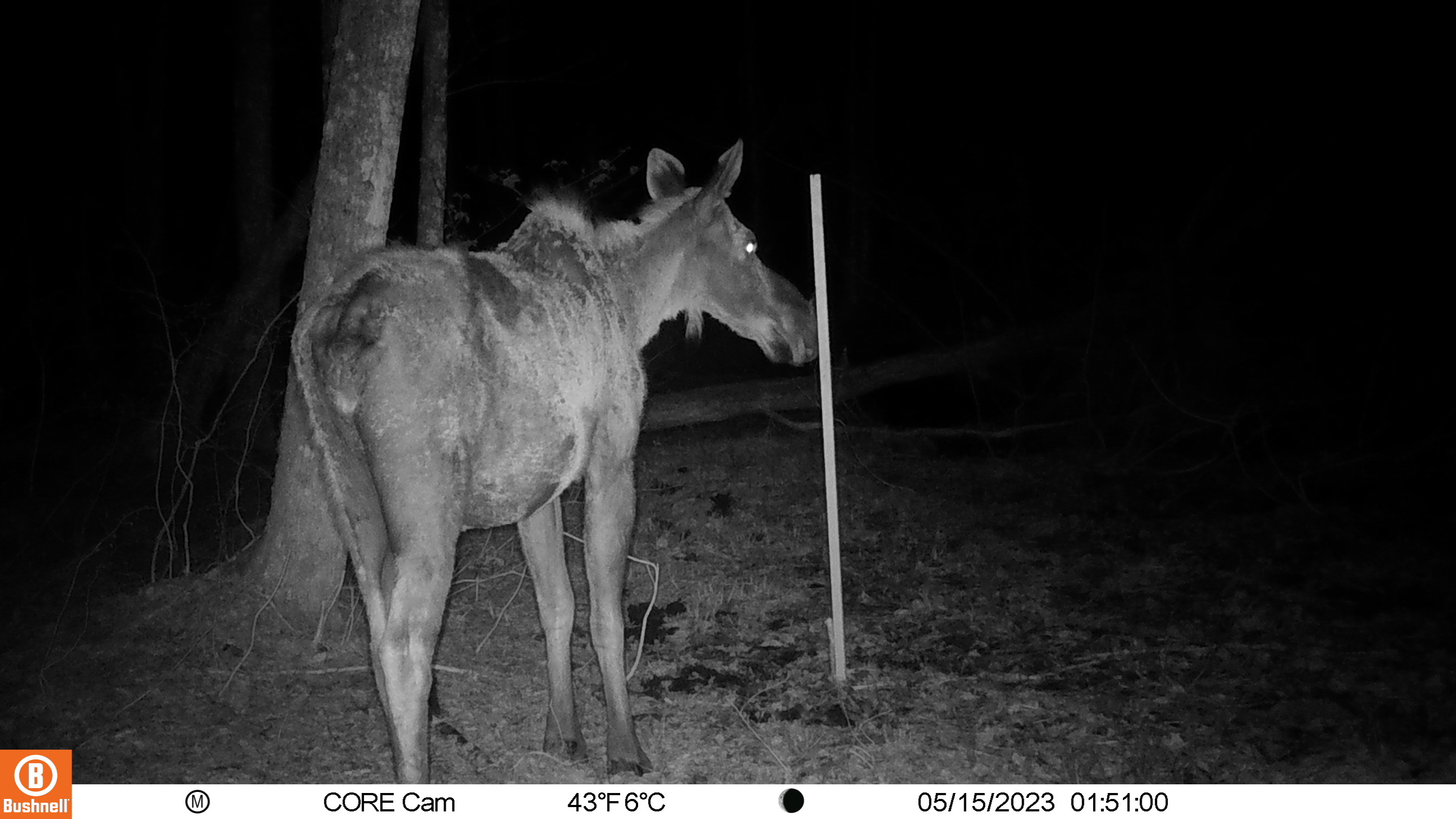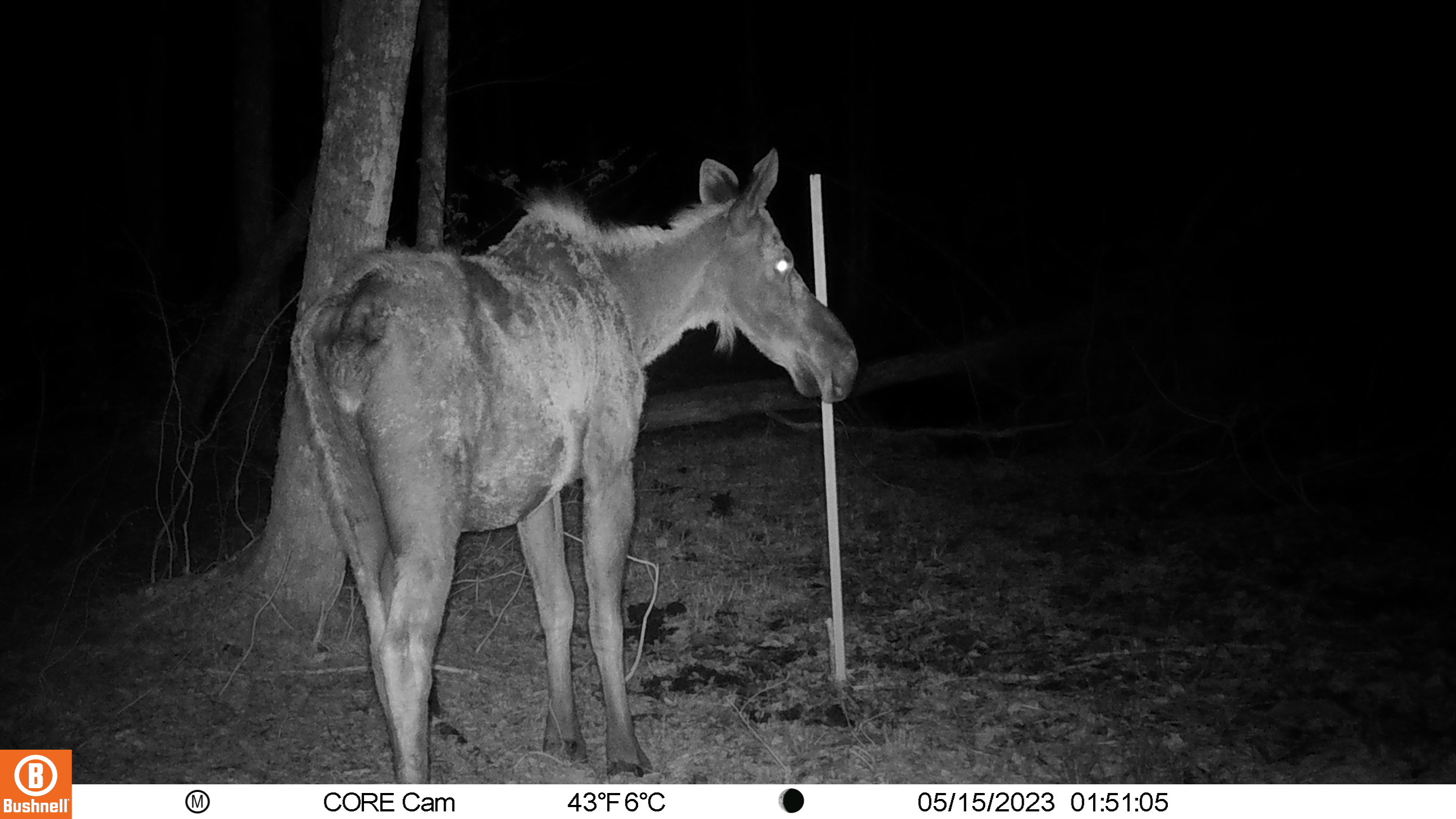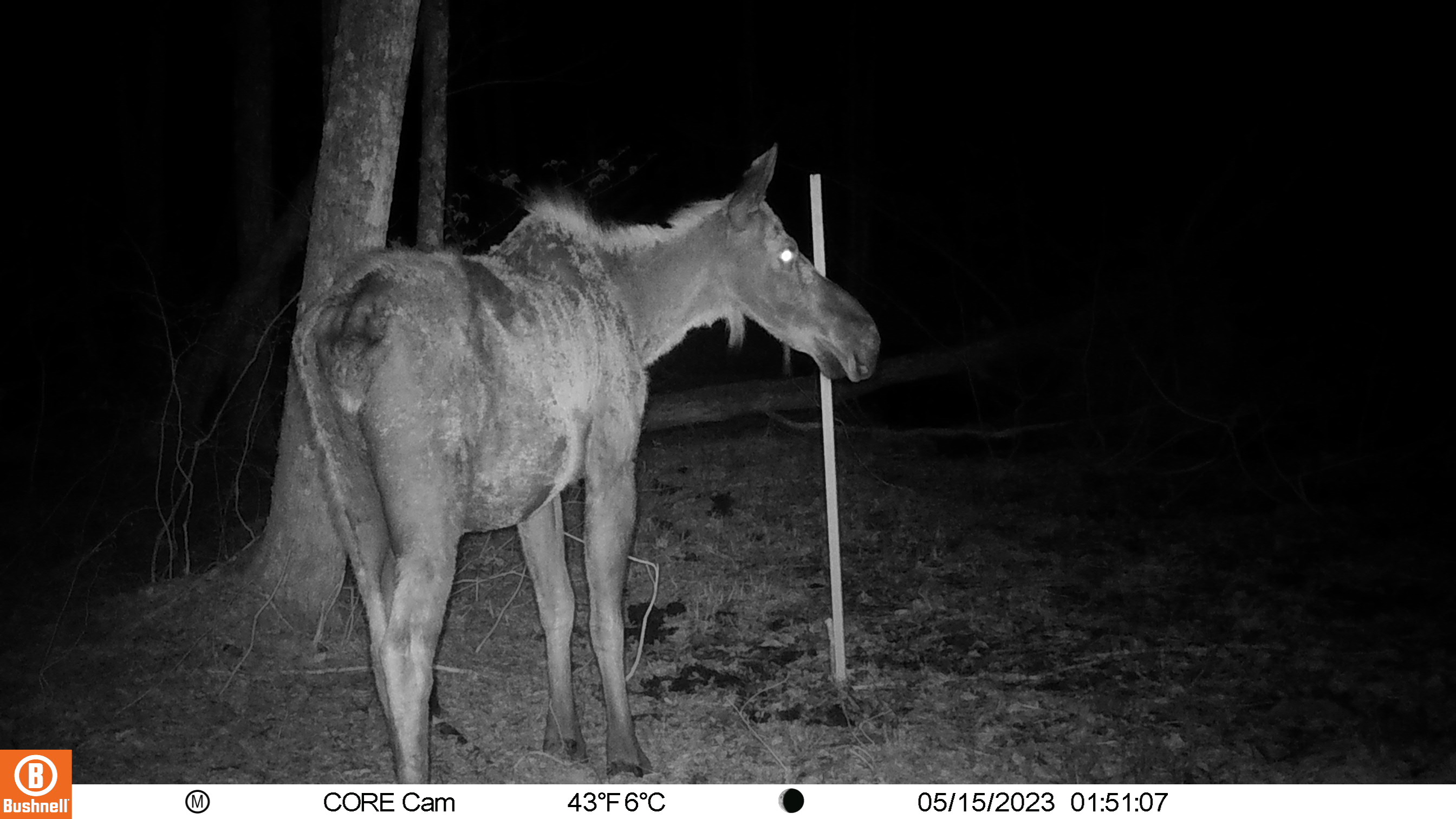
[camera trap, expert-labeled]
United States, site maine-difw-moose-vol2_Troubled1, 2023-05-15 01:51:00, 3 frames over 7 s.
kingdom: Animalia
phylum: Chordata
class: Mammalia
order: Artiodactyla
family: Cervidae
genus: Alces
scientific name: Alces alces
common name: moose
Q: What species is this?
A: Moose (Alces alces).